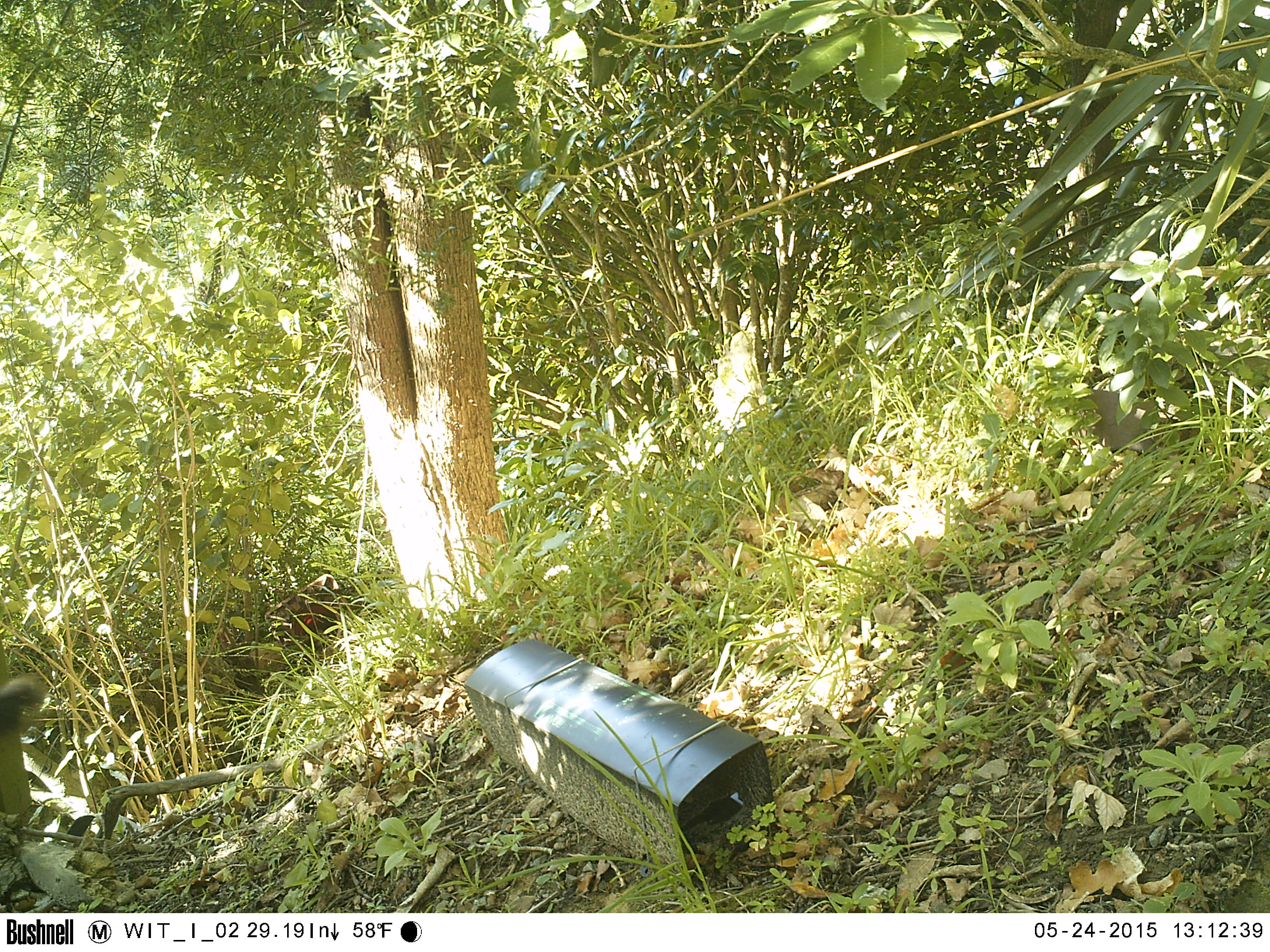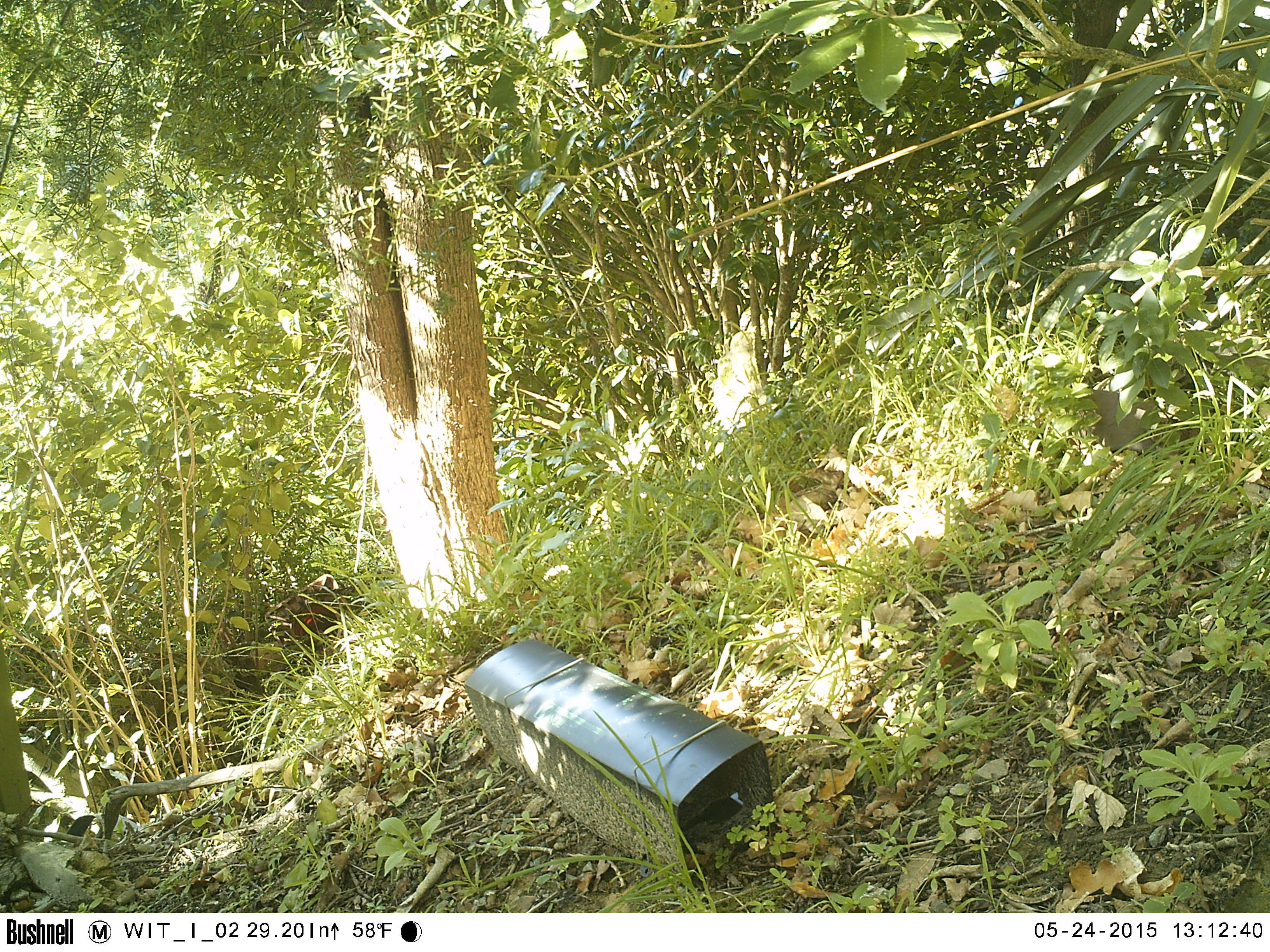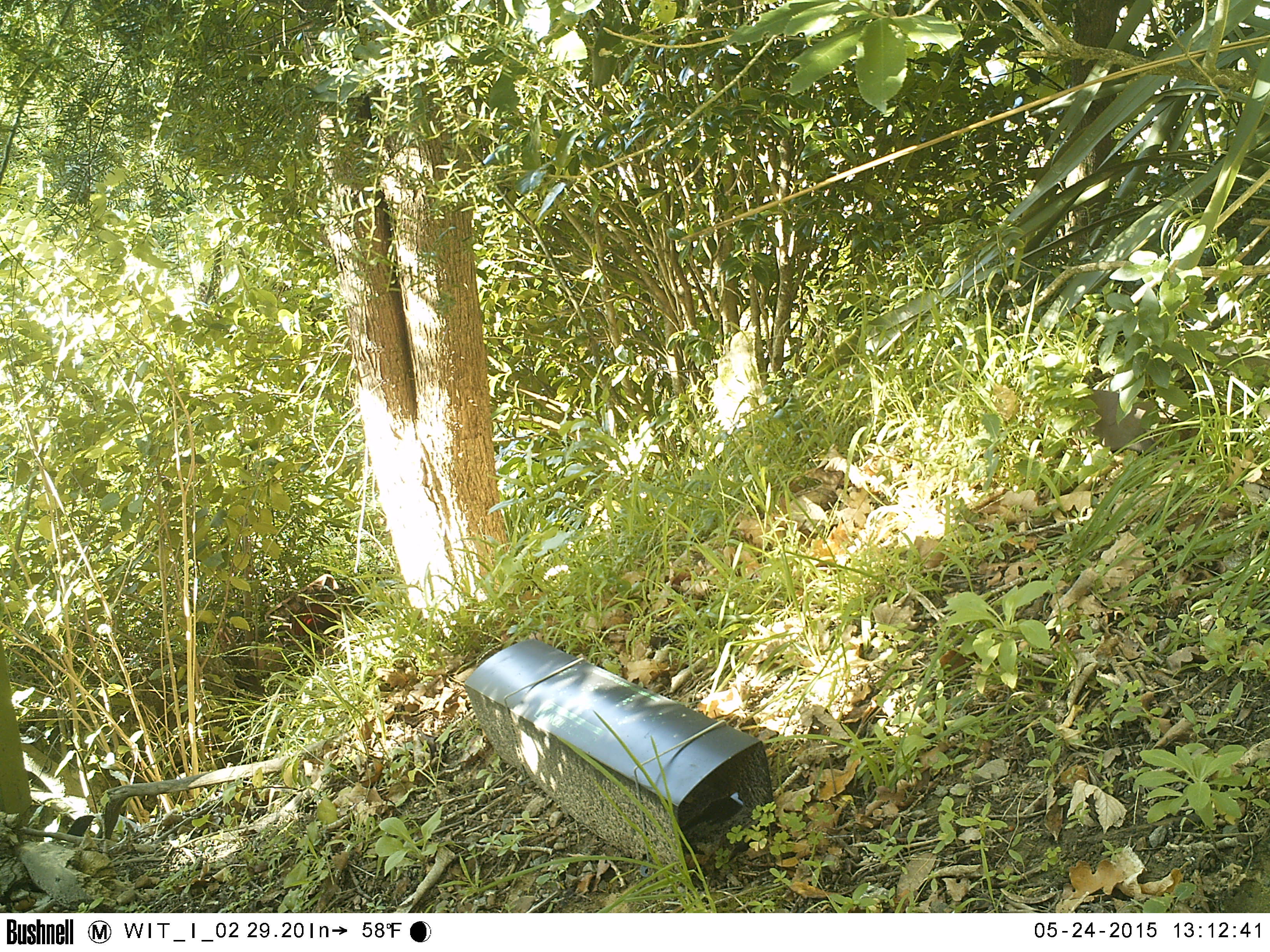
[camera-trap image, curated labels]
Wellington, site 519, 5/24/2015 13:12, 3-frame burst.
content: unidentified animal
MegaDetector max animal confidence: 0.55